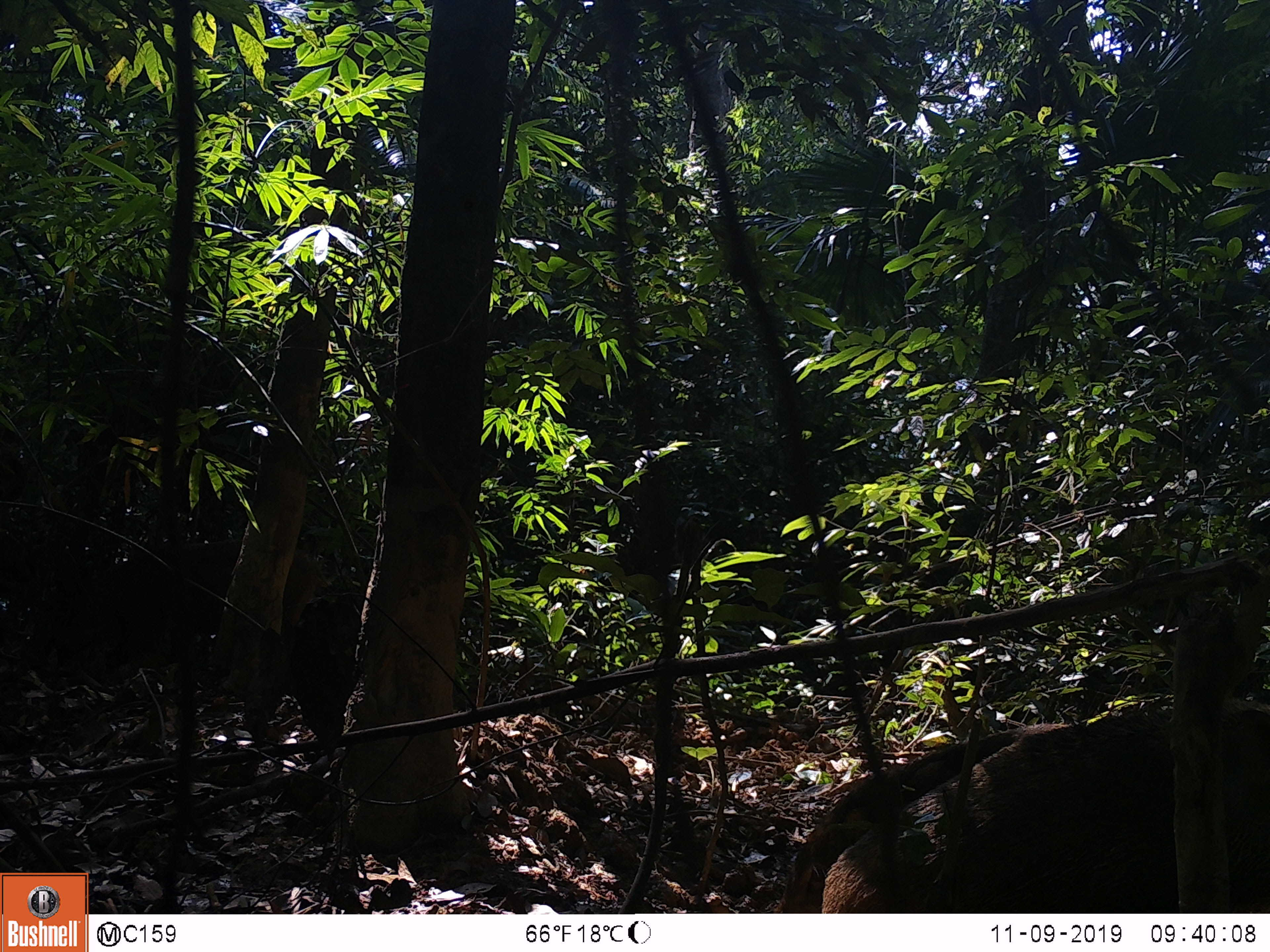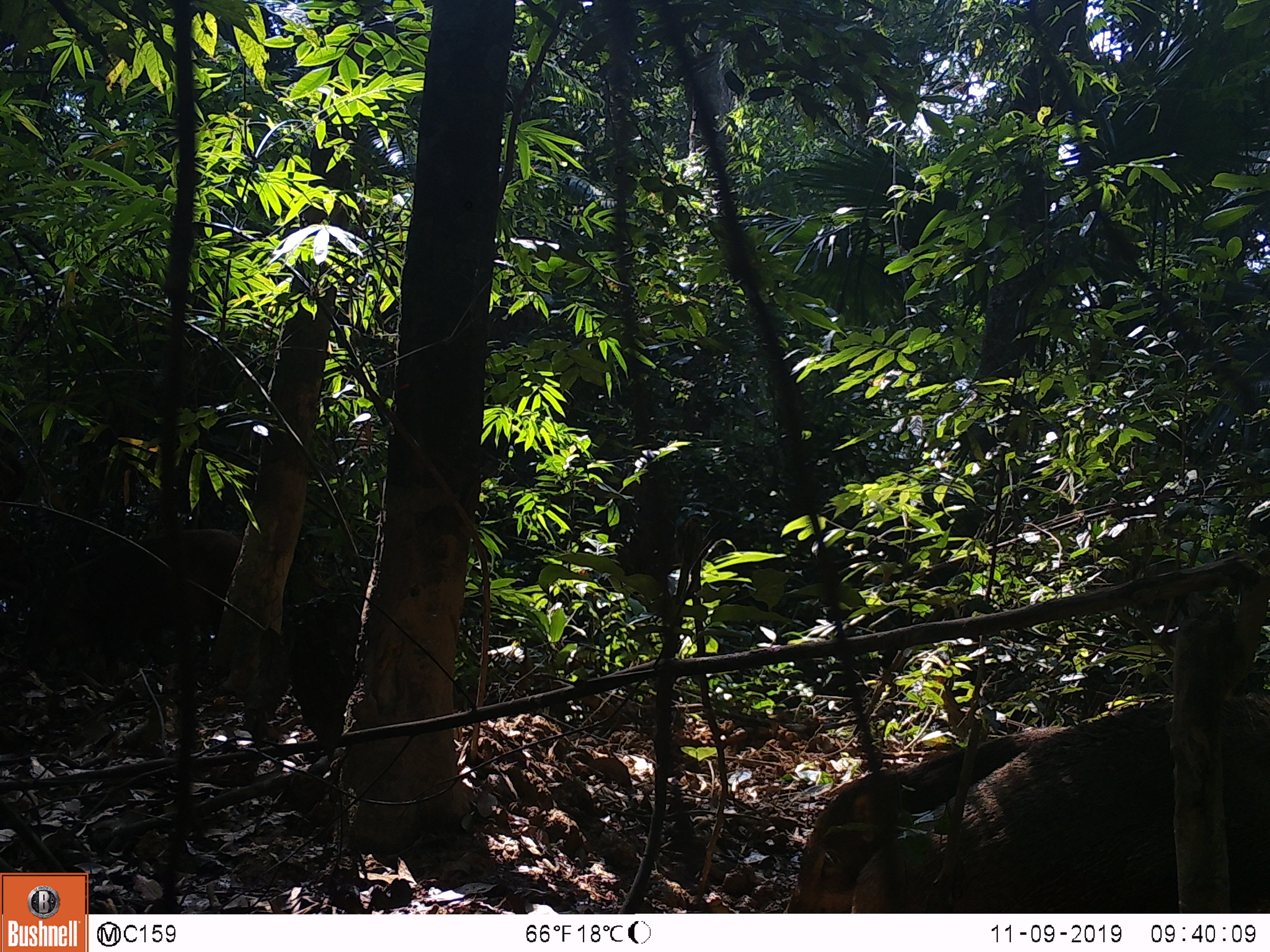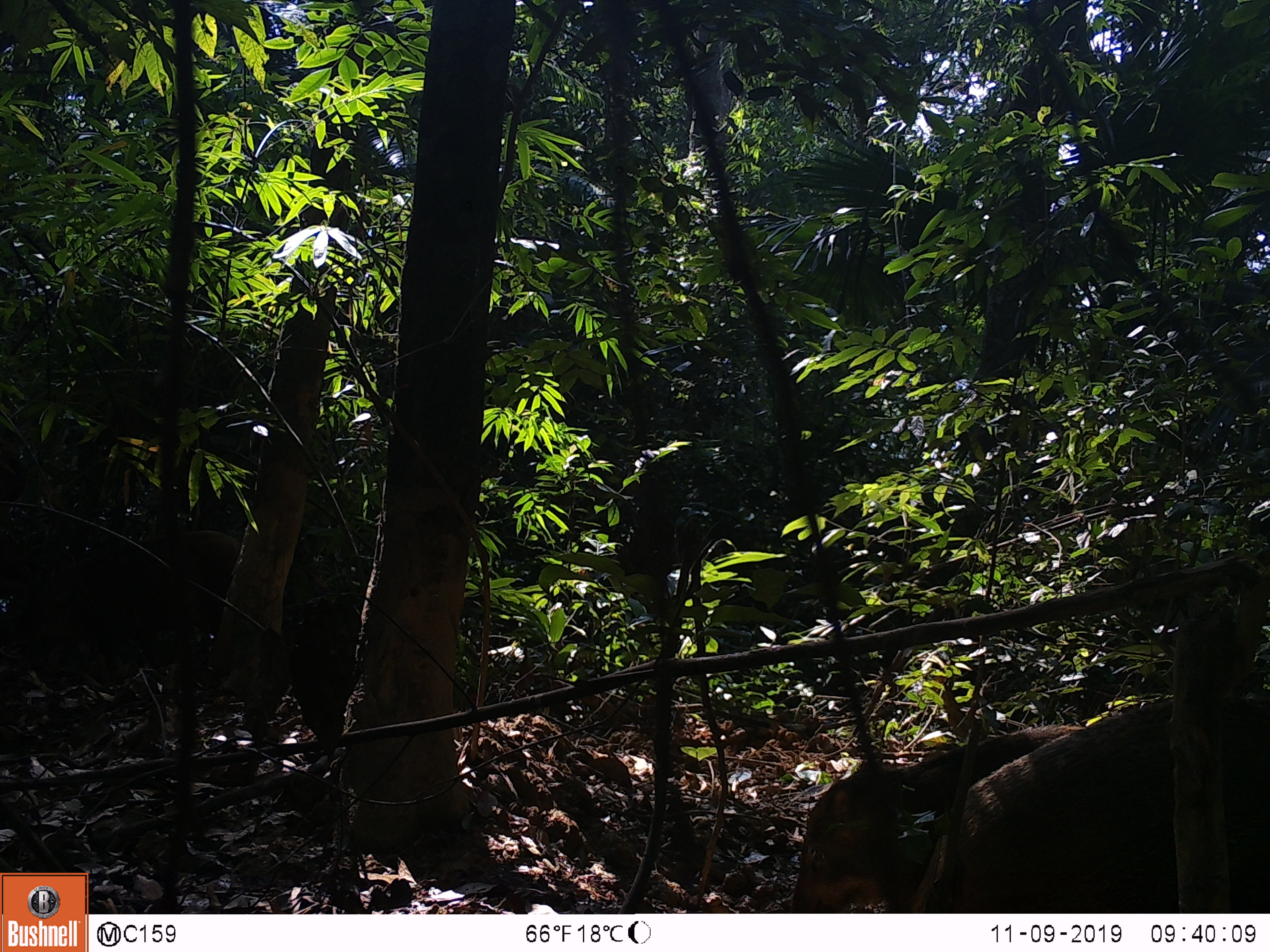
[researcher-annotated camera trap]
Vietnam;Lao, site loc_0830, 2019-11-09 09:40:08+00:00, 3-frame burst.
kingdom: Animalia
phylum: Chordata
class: Mammalia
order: Artiodactyla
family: Suidae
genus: Sus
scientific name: Sus scrofa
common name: eurasian wild pig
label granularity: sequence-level